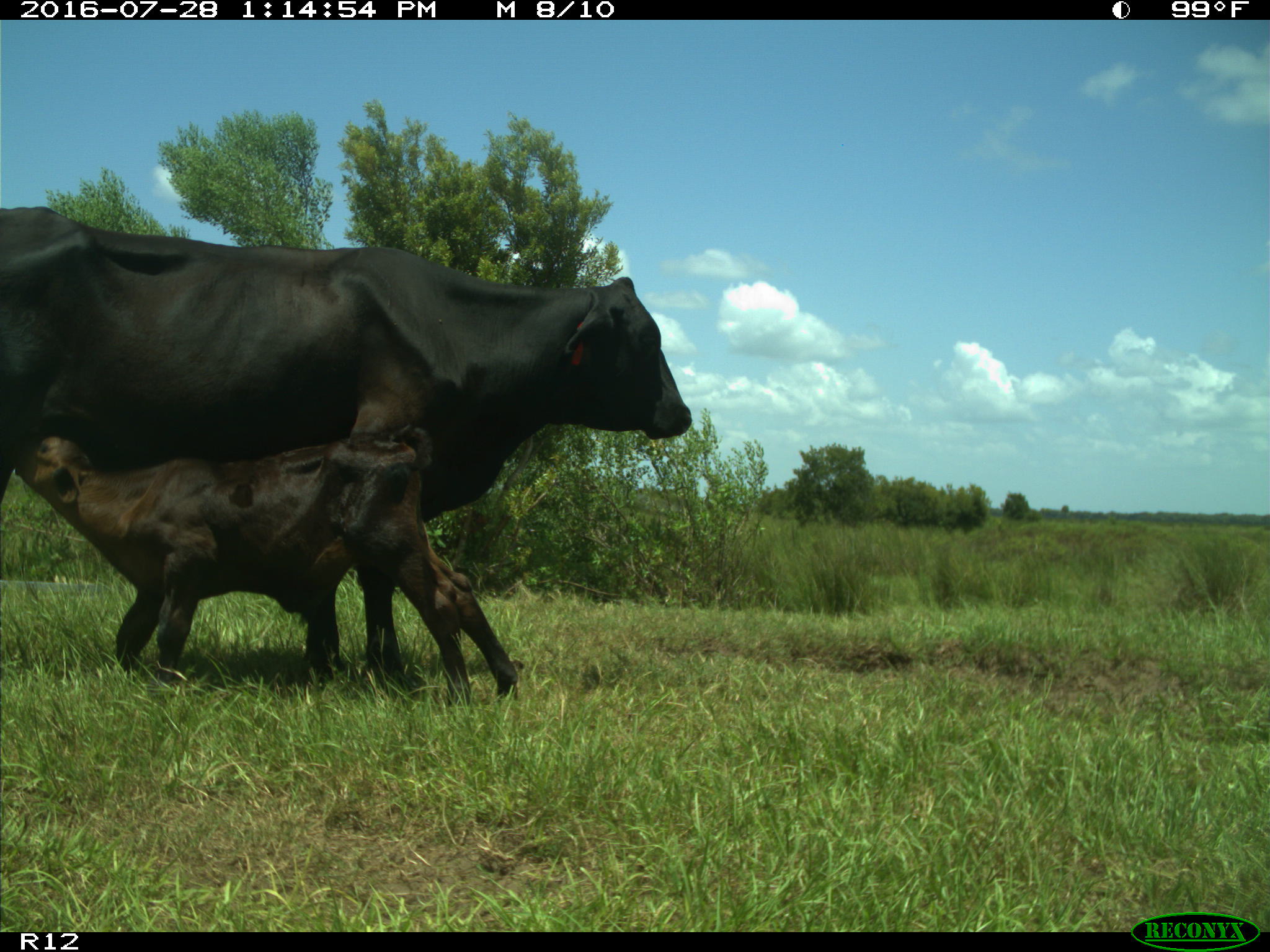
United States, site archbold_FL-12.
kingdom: Animalia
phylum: Chordata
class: Mammalia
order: Artiodactyla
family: Bovidae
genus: Bos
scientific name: Bos taurus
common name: domestic cow